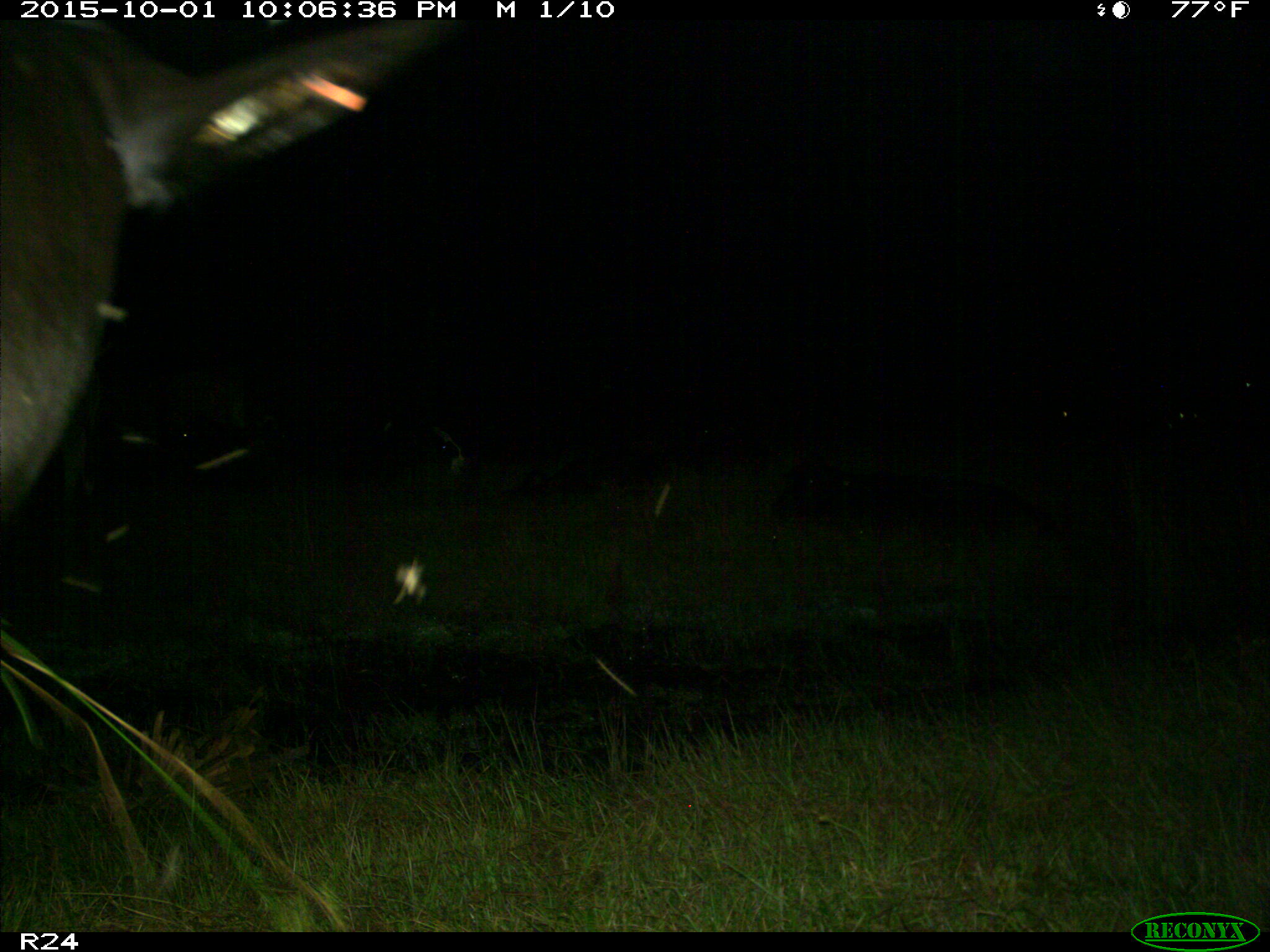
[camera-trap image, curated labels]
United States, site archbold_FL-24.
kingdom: Animalia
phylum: Chordata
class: Mammalia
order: Artiodactyla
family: Bovidae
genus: Bos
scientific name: Bos taurus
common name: domestic cow